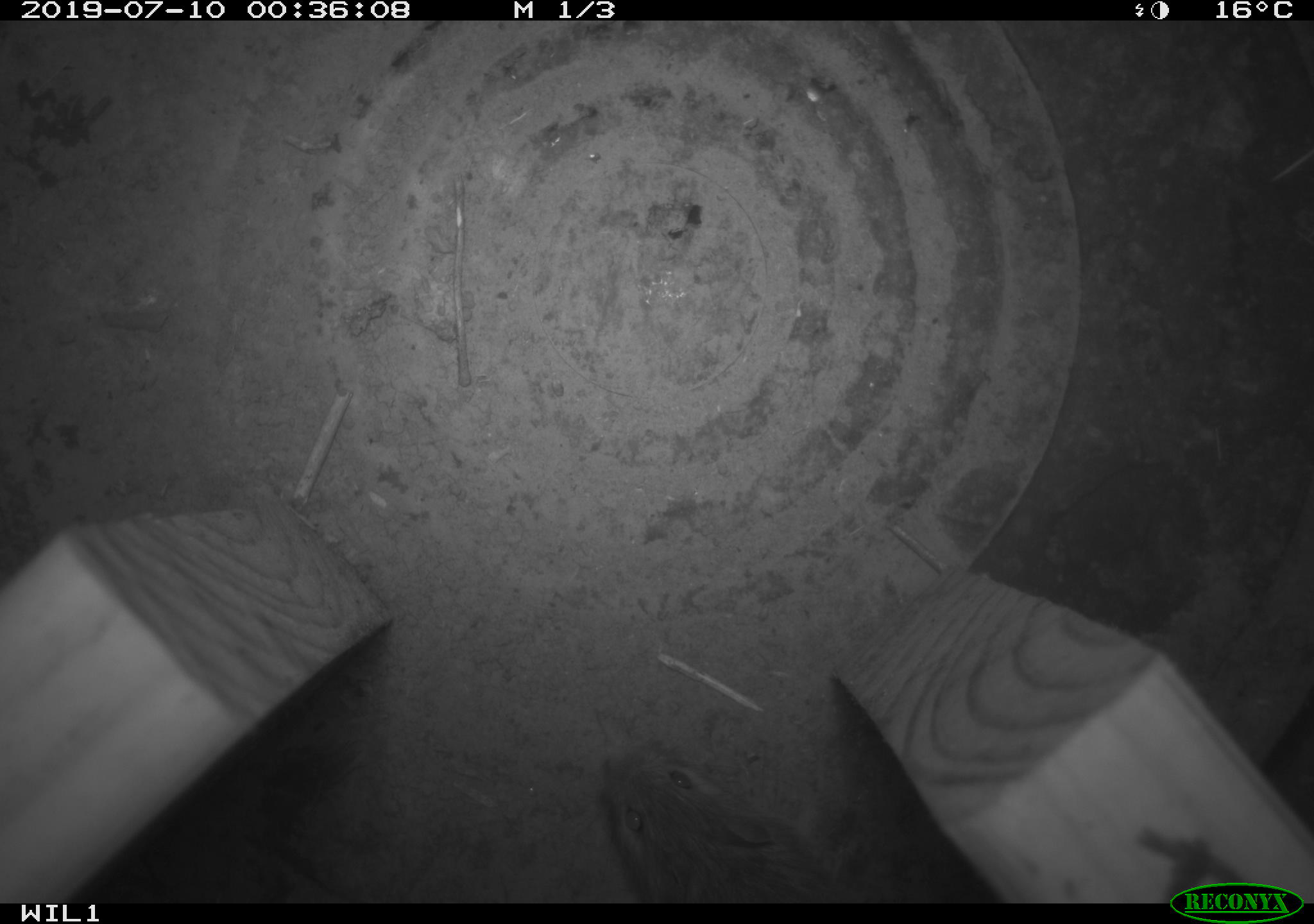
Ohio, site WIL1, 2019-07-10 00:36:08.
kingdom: Animalia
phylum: Chordata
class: Mammalia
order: Rodentia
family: Zapodidae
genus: Zapus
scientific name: Zapus hudsonius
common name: meadow jumping mouse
Meadow jumping mouse (Zapus hudsonius).